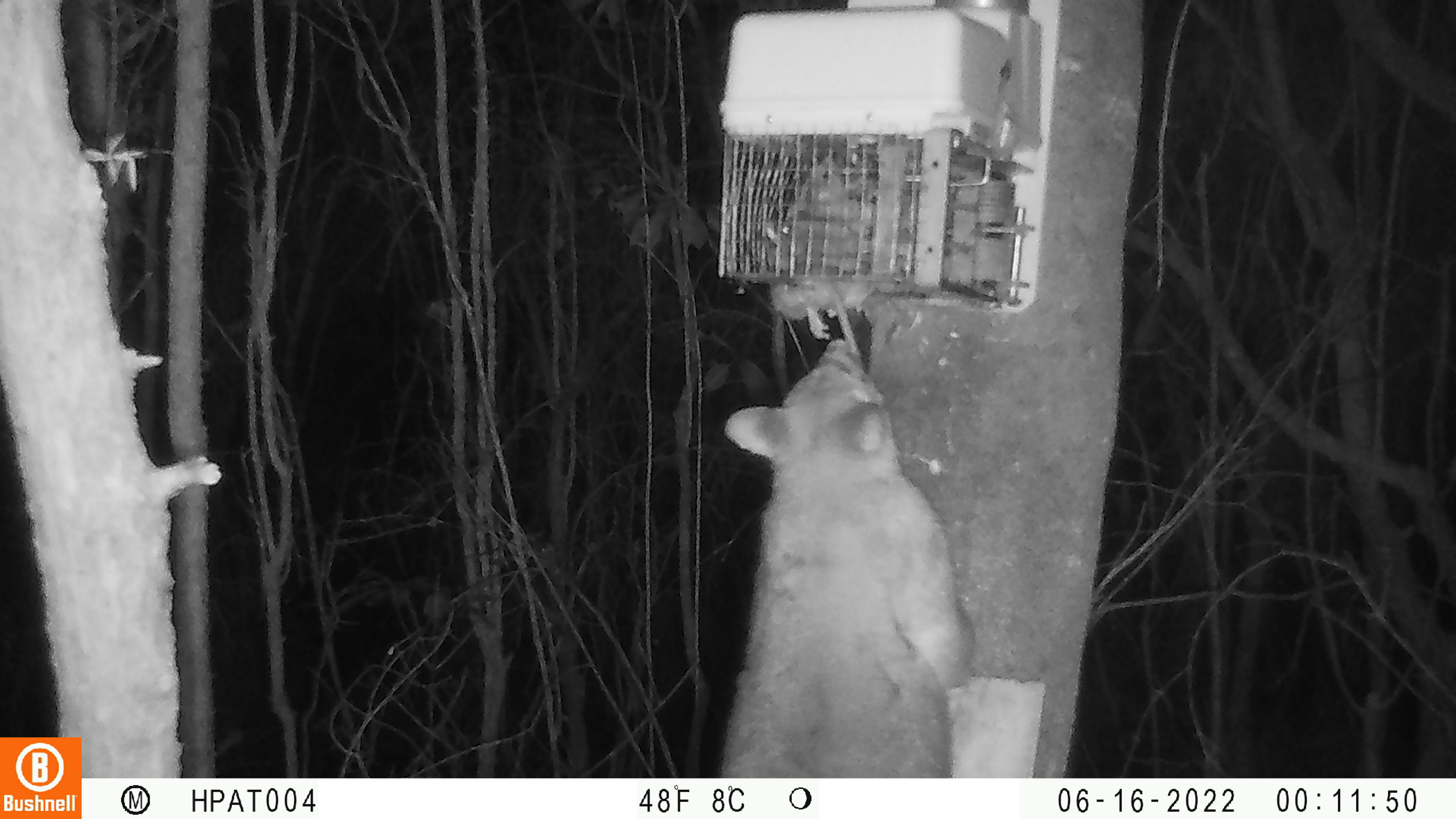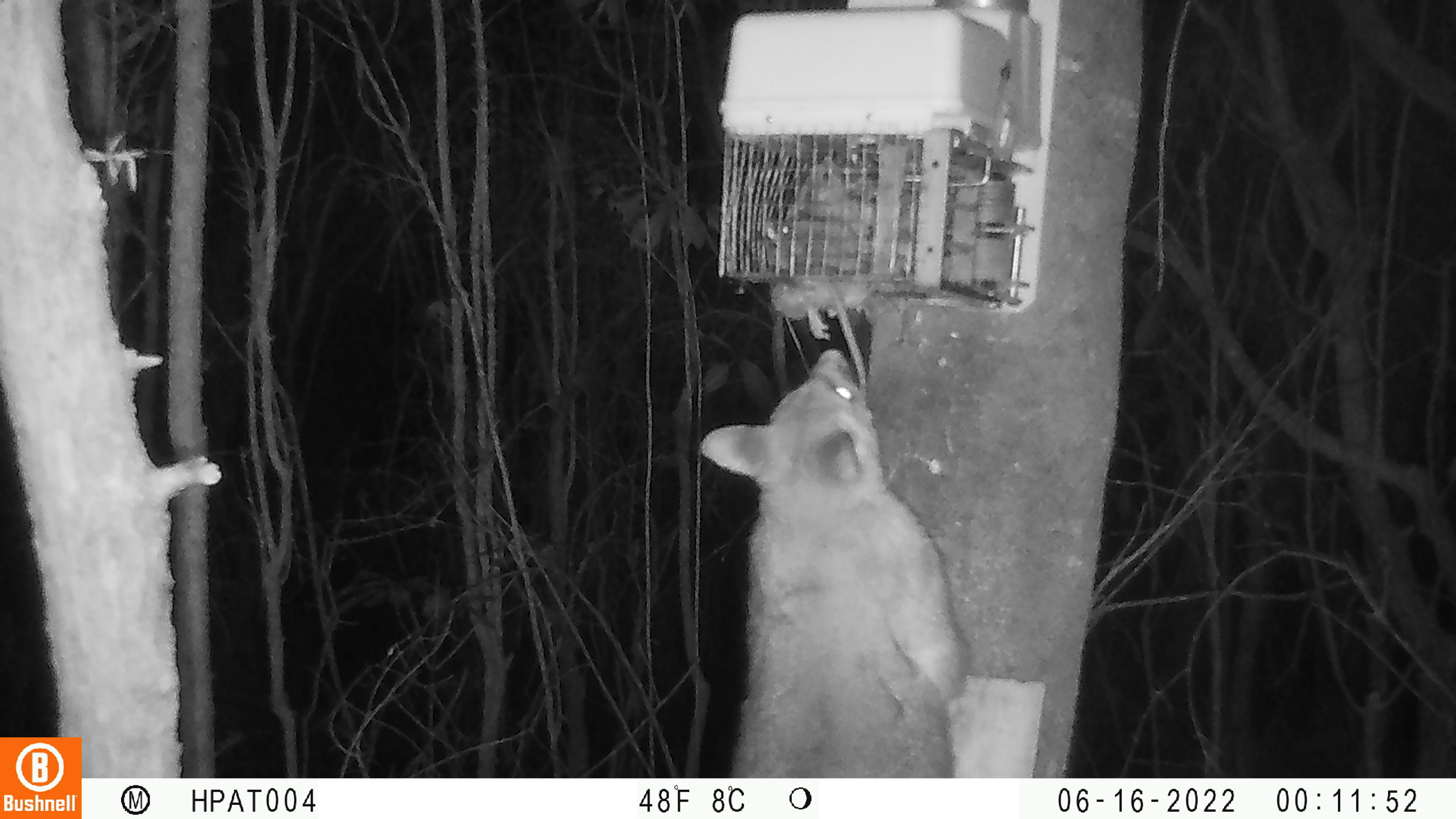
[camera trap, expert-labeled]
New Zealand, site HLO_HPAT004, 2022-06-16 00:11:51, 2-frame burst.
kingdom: Animalia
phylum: Chordata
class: Mammalia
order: Diprotodontia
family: Phalangeridae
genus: Trichosurus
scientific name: Trichosurus vulpecula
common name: common brushtail possum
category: possum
Possum (common brushtail possum) (Trichosurus vulpecula).